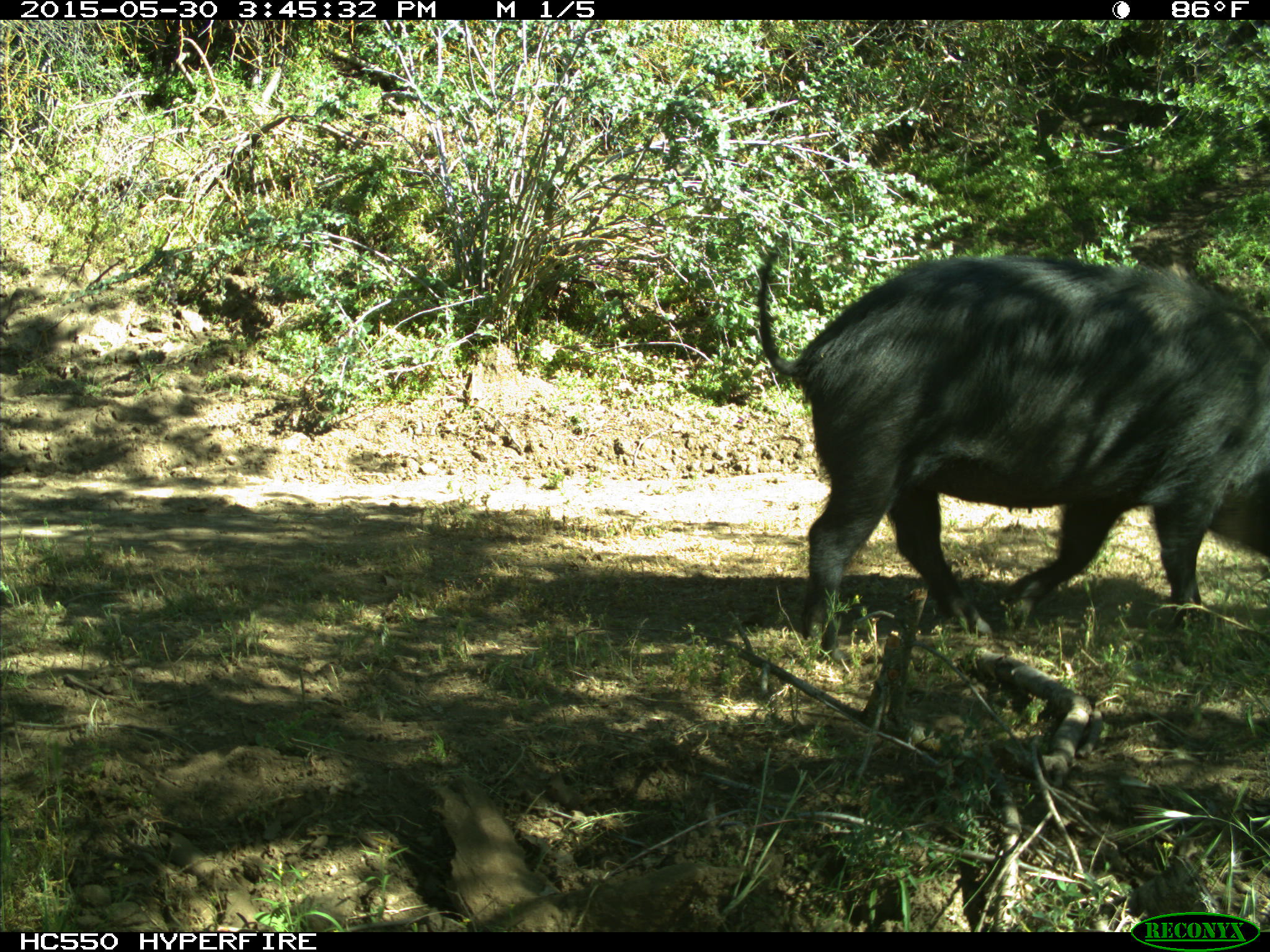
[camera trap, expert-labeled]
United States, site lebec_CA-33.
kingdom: Animalia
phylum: Chordata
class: Mammalia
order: Artiodactyla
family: Suidae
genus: Sus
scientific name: Sus scrofa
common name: wild boar